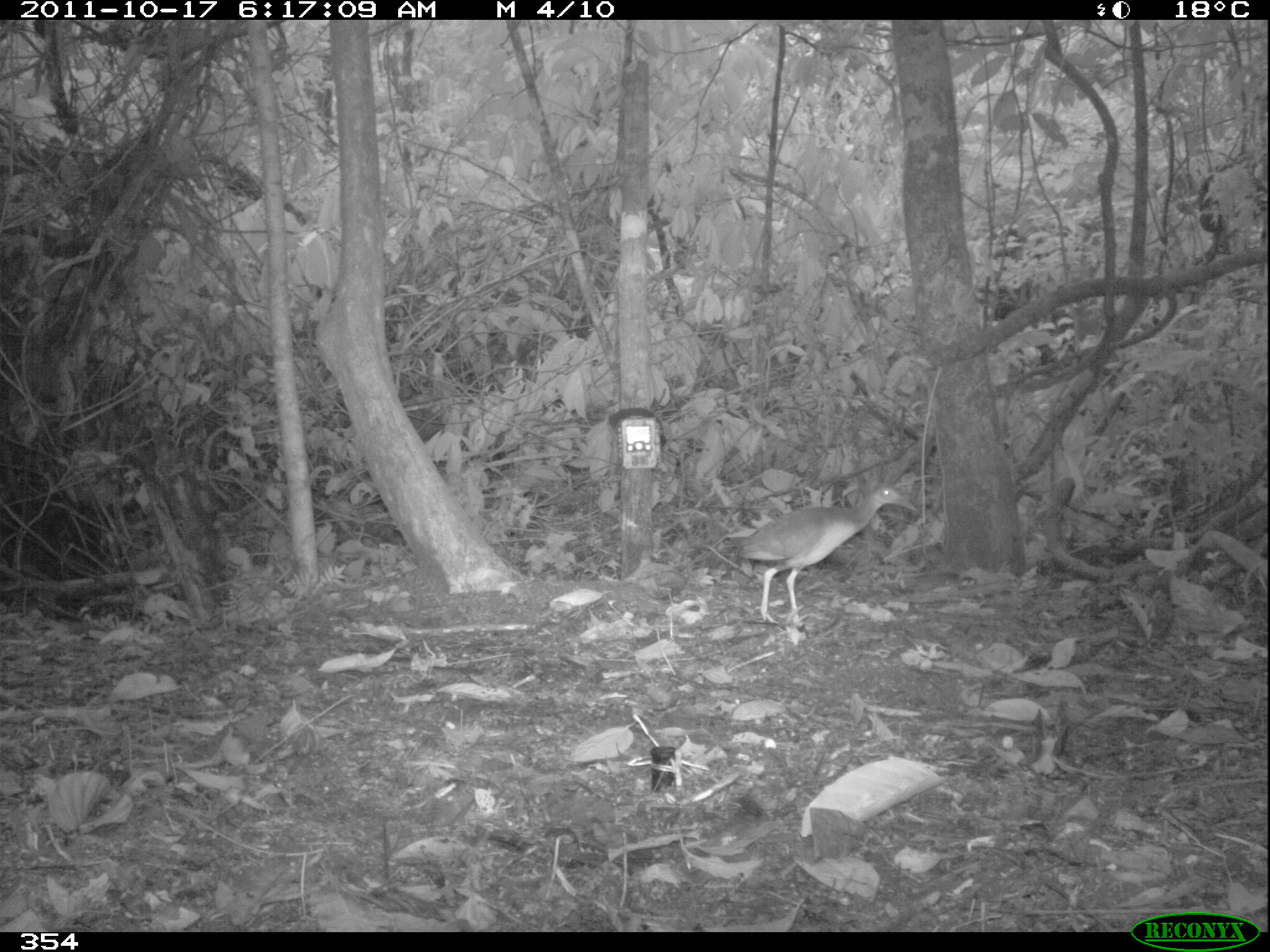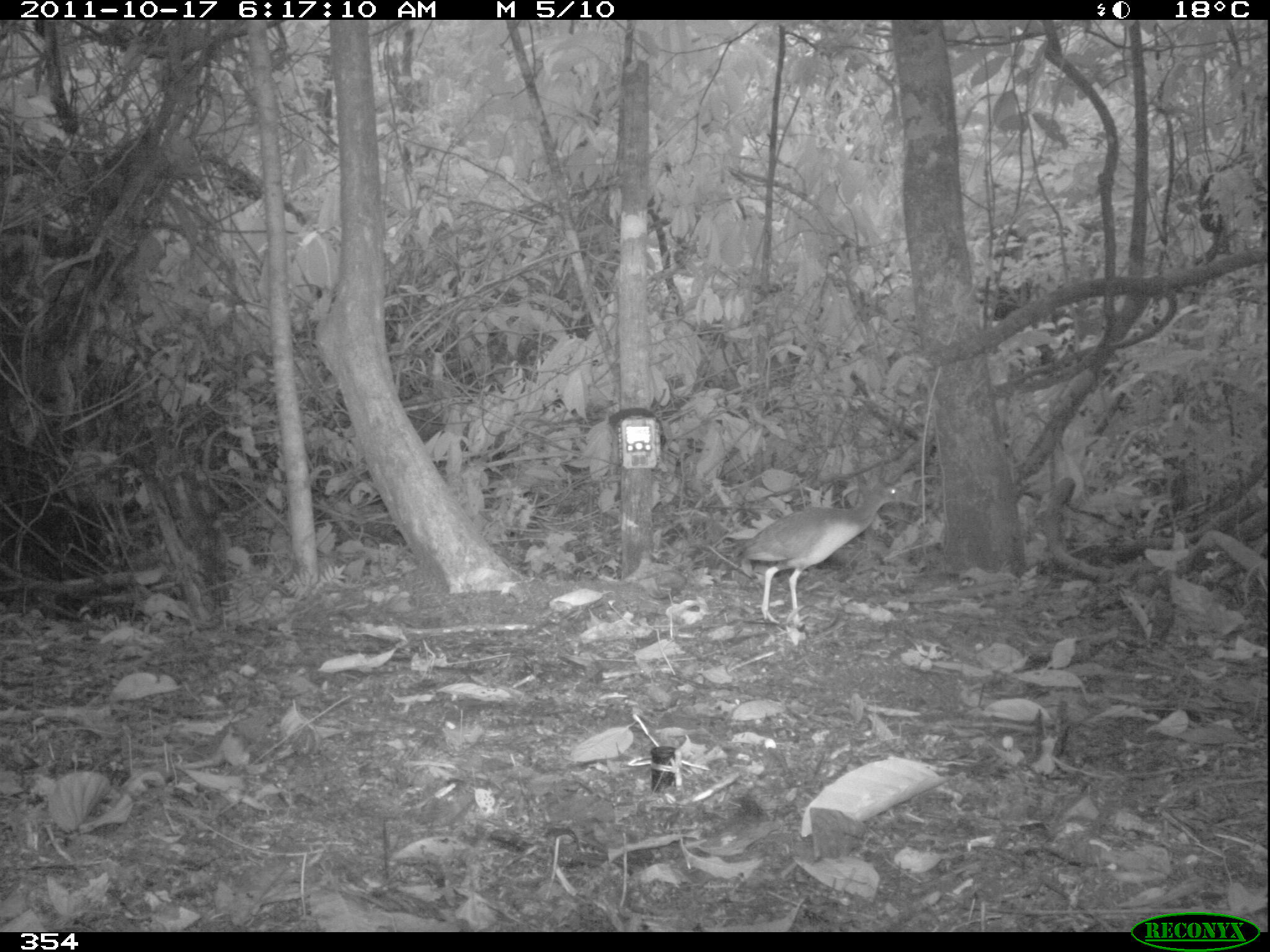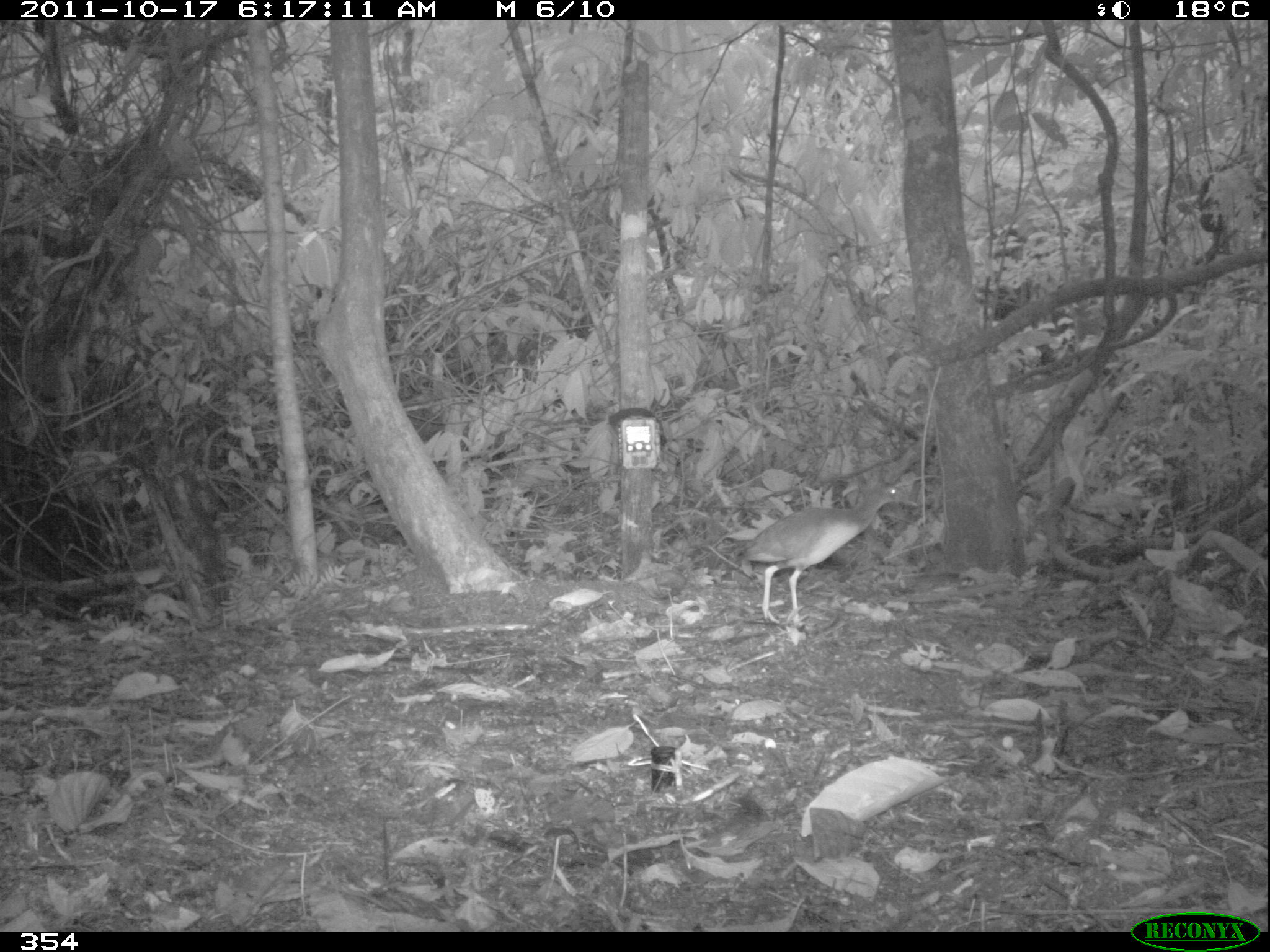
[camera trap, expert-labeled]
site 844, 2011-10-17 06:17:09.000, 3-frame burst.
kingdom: Animalia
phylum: Chordata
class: Aves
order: Gruiformes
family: Rallidae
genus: Aramides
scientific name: Aramides cajaneus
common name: gray-cowled wood-rail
Aramides cajaneus (gray-cowled wood-rail).